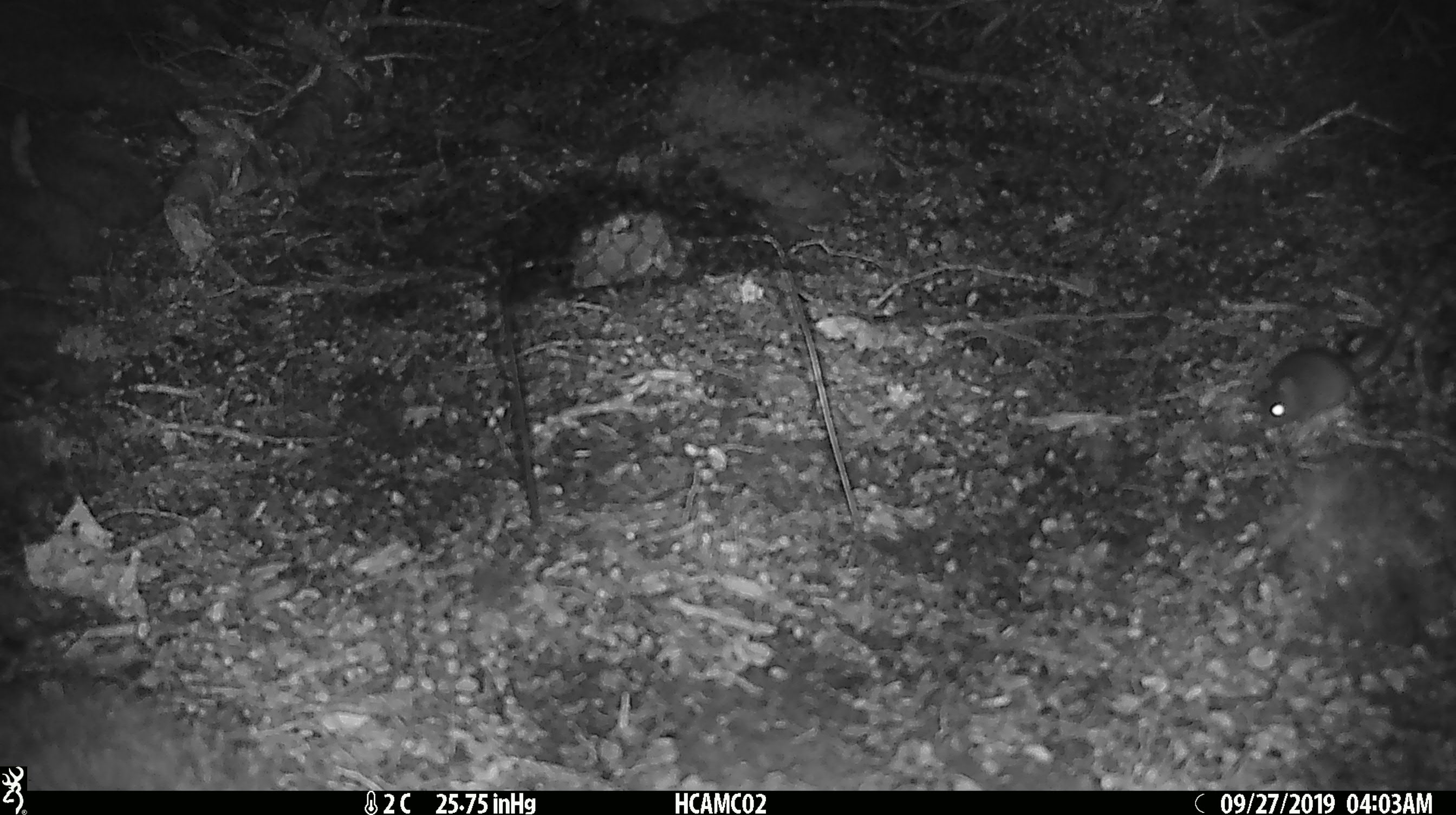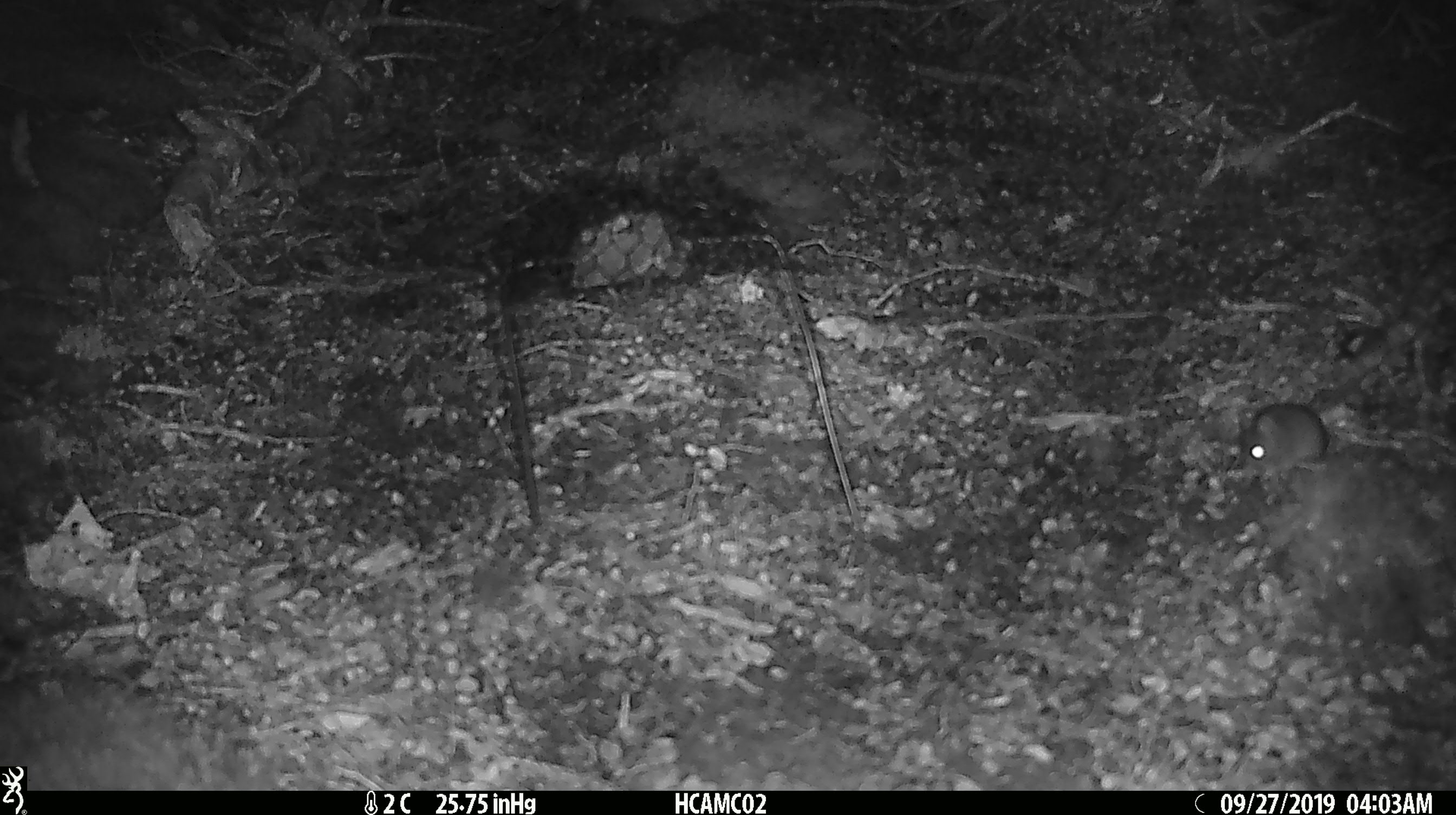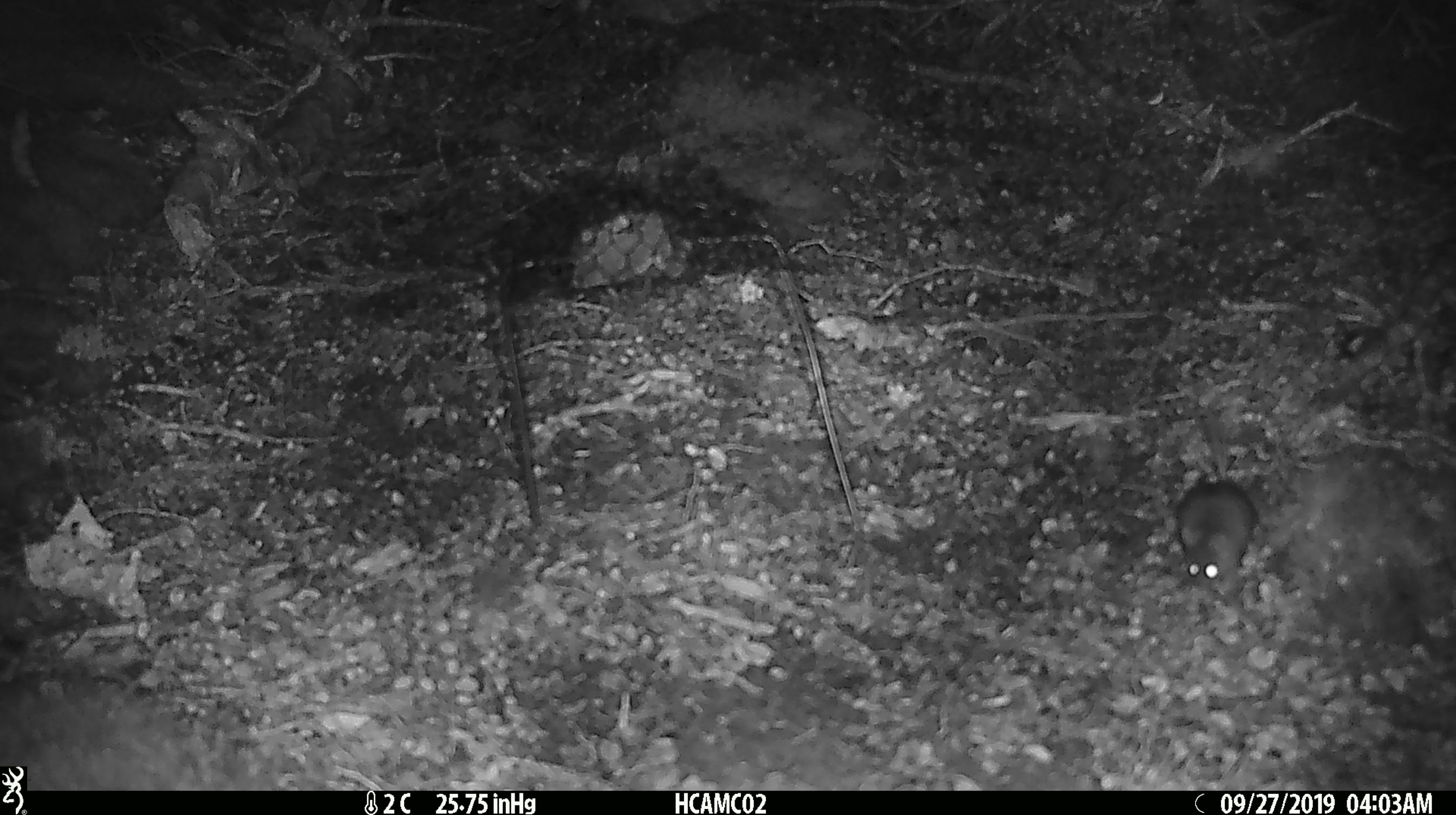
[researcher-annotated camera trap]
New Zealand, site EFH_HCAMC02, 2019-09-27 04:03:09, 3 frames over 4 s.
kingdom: Animalia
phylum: Chordata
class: Mammalia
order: Rodentia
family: Muridae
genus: Mus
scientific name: Mus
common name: mouse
Mouse (Mus).